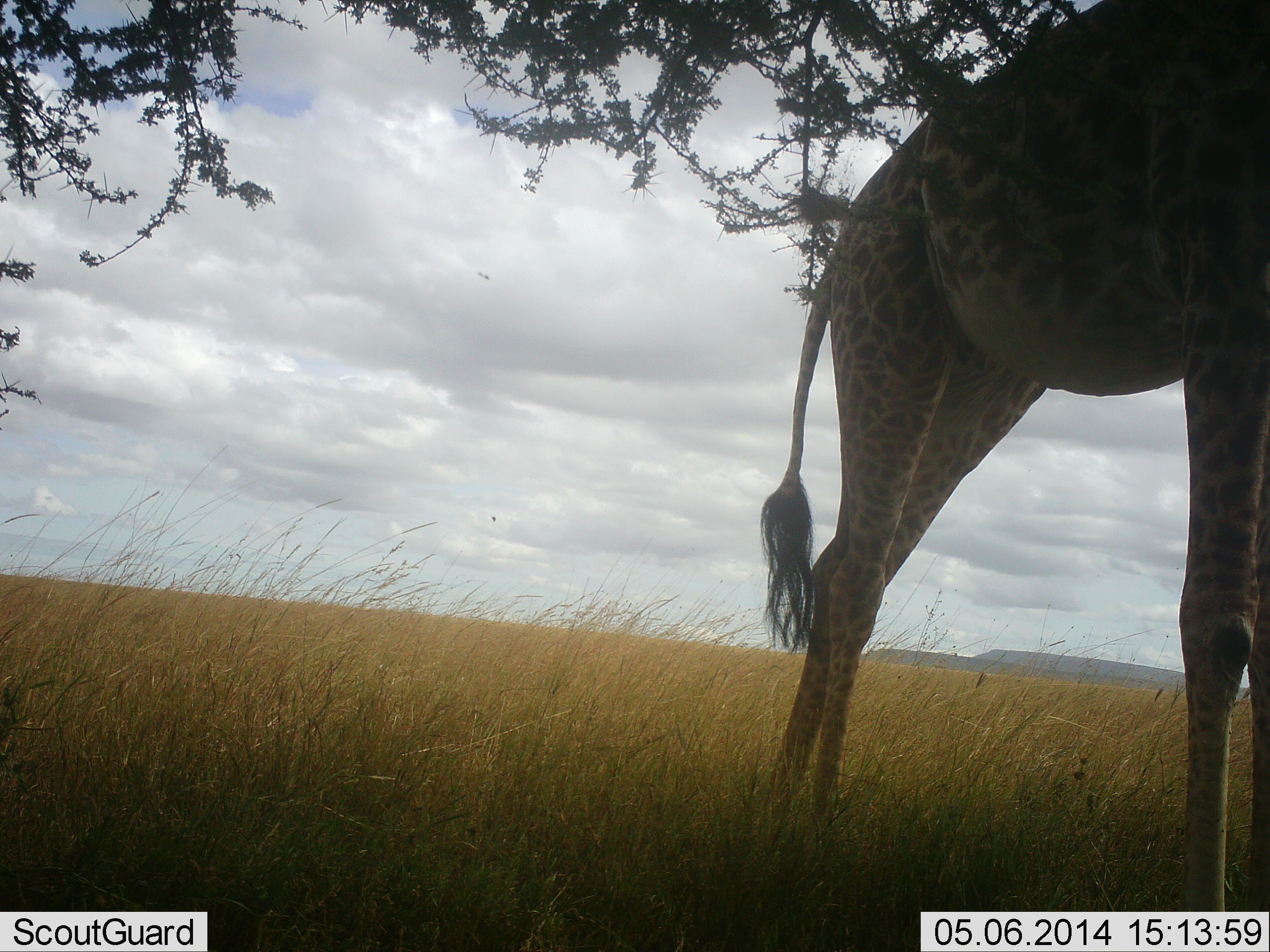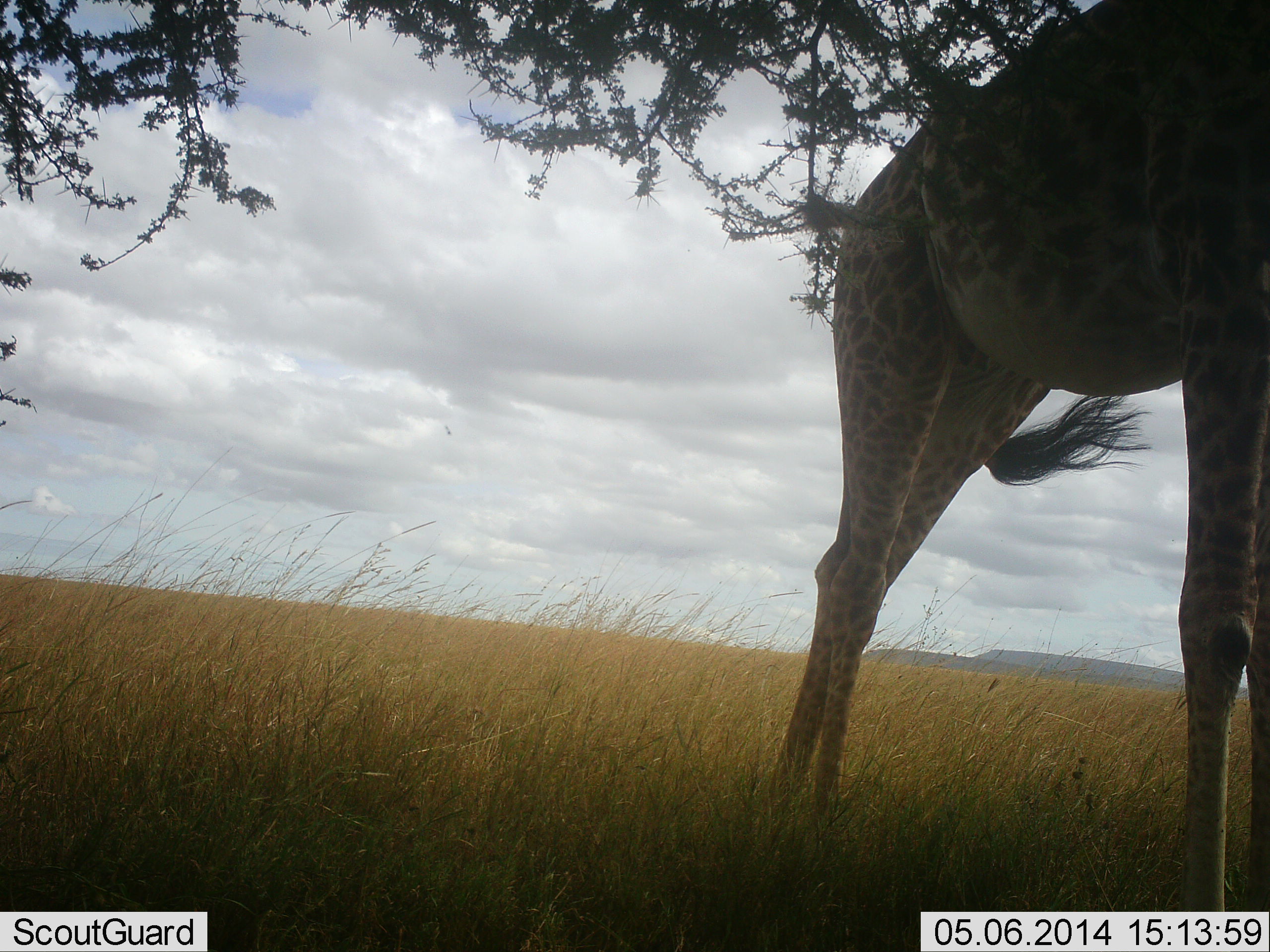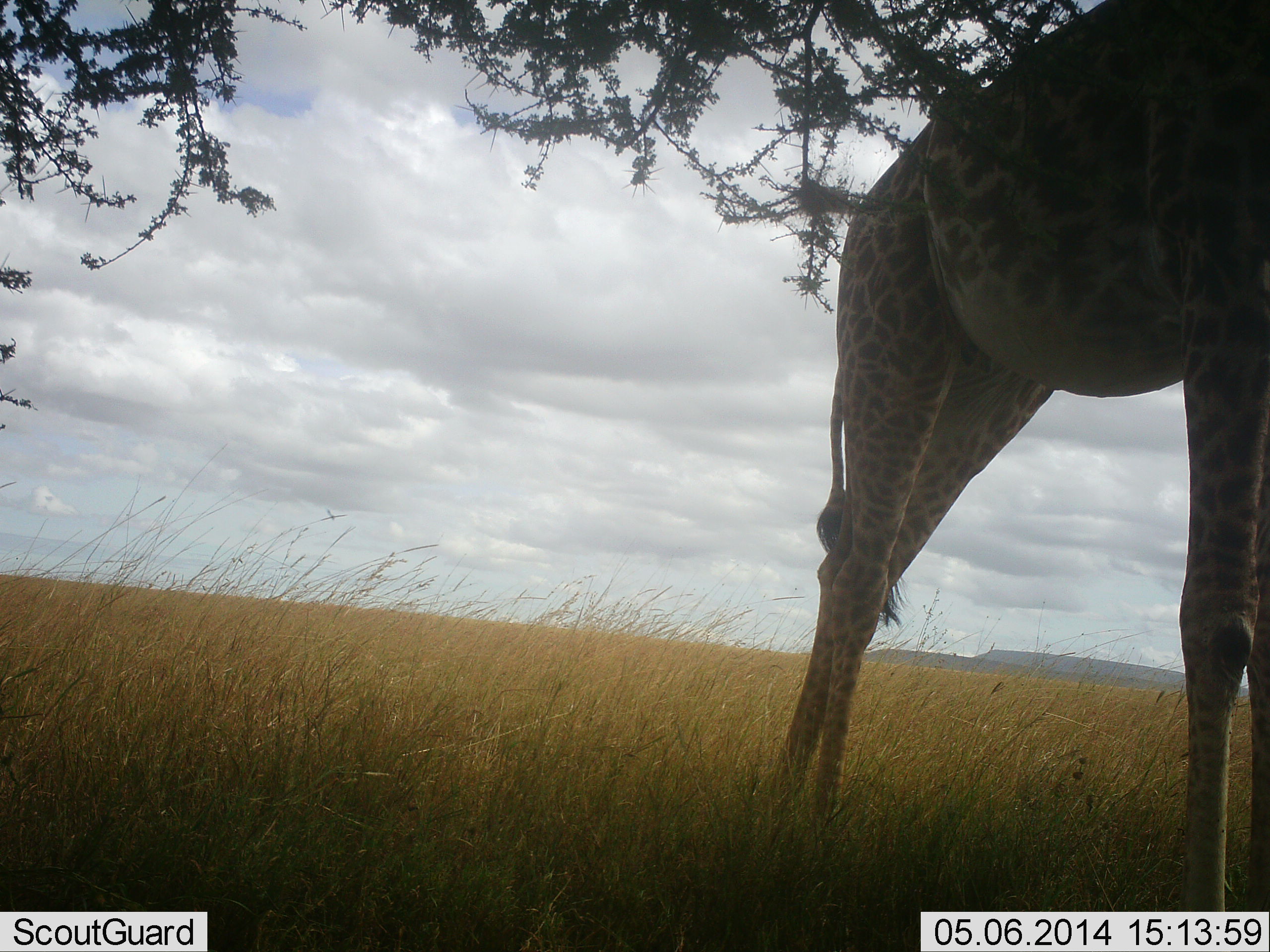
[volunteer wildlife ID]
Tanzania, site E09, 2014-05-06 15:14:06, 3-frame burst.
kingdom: Animalia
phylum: Chordata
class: Mammalia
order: Artiodactyla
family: Giraffidae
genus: Giraffa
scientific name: Giraffa camelopardalis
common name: giraffe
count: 1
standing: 80%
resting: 10%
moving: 0%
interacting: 0%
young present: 0%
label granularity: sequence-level